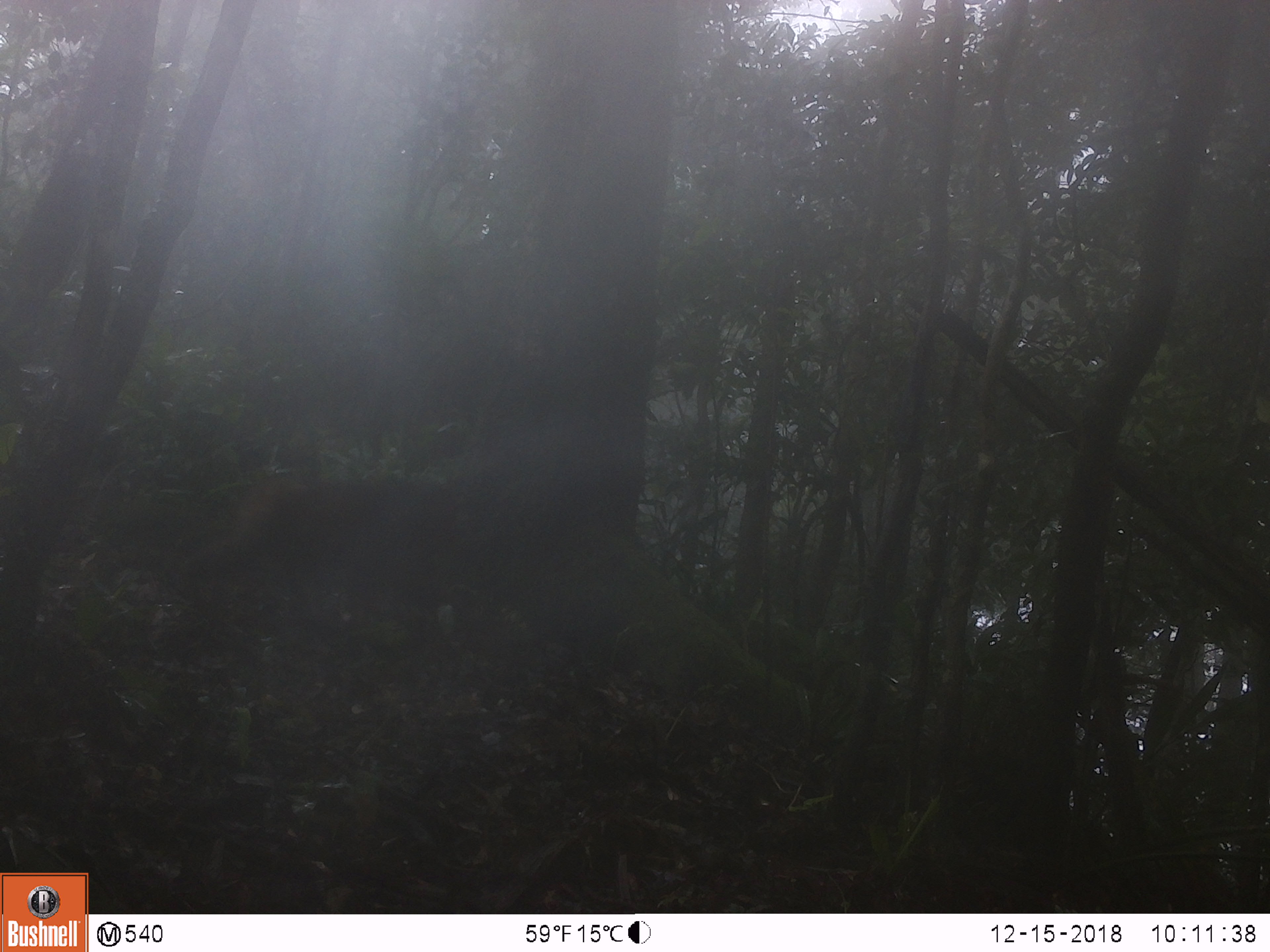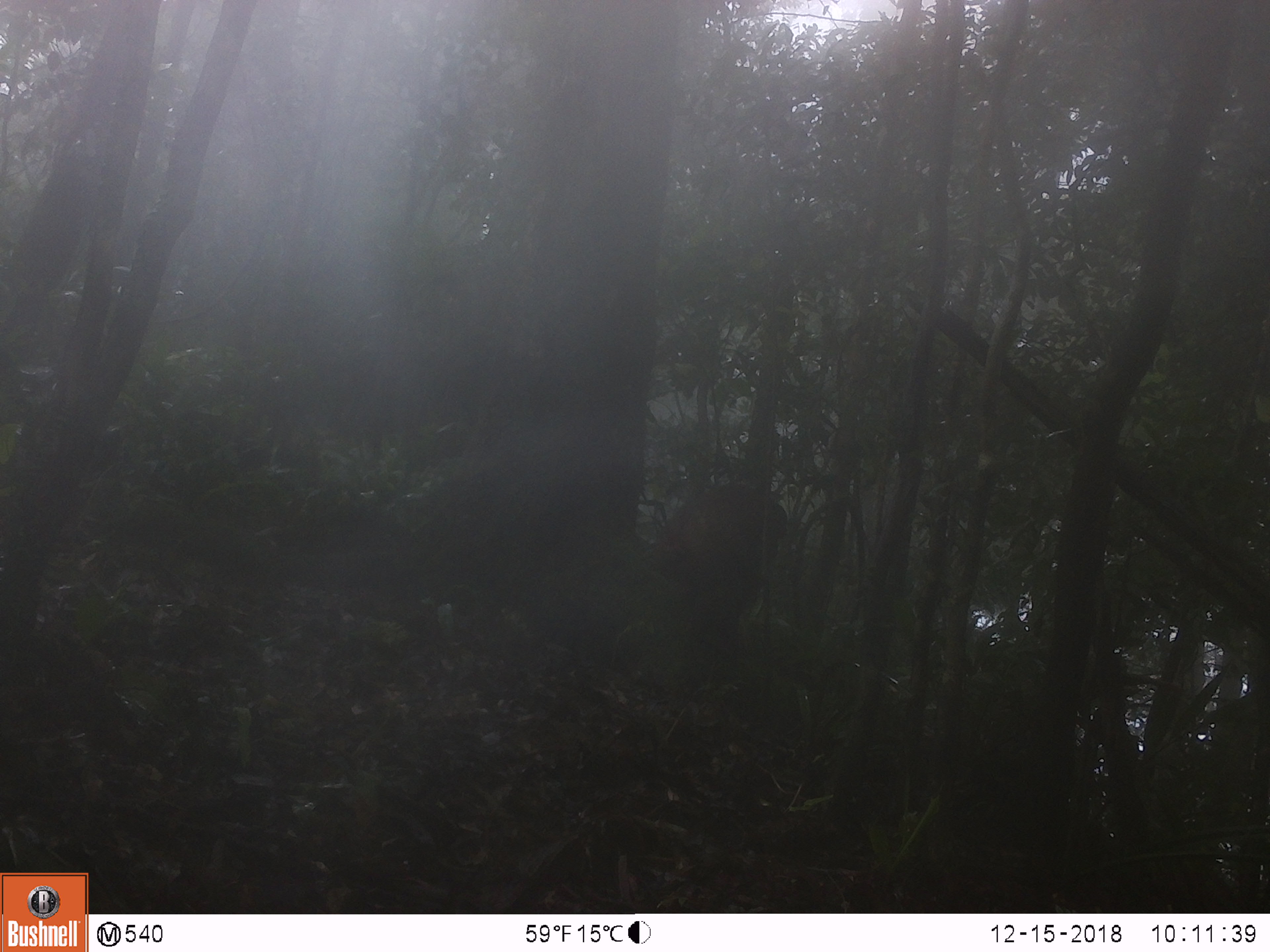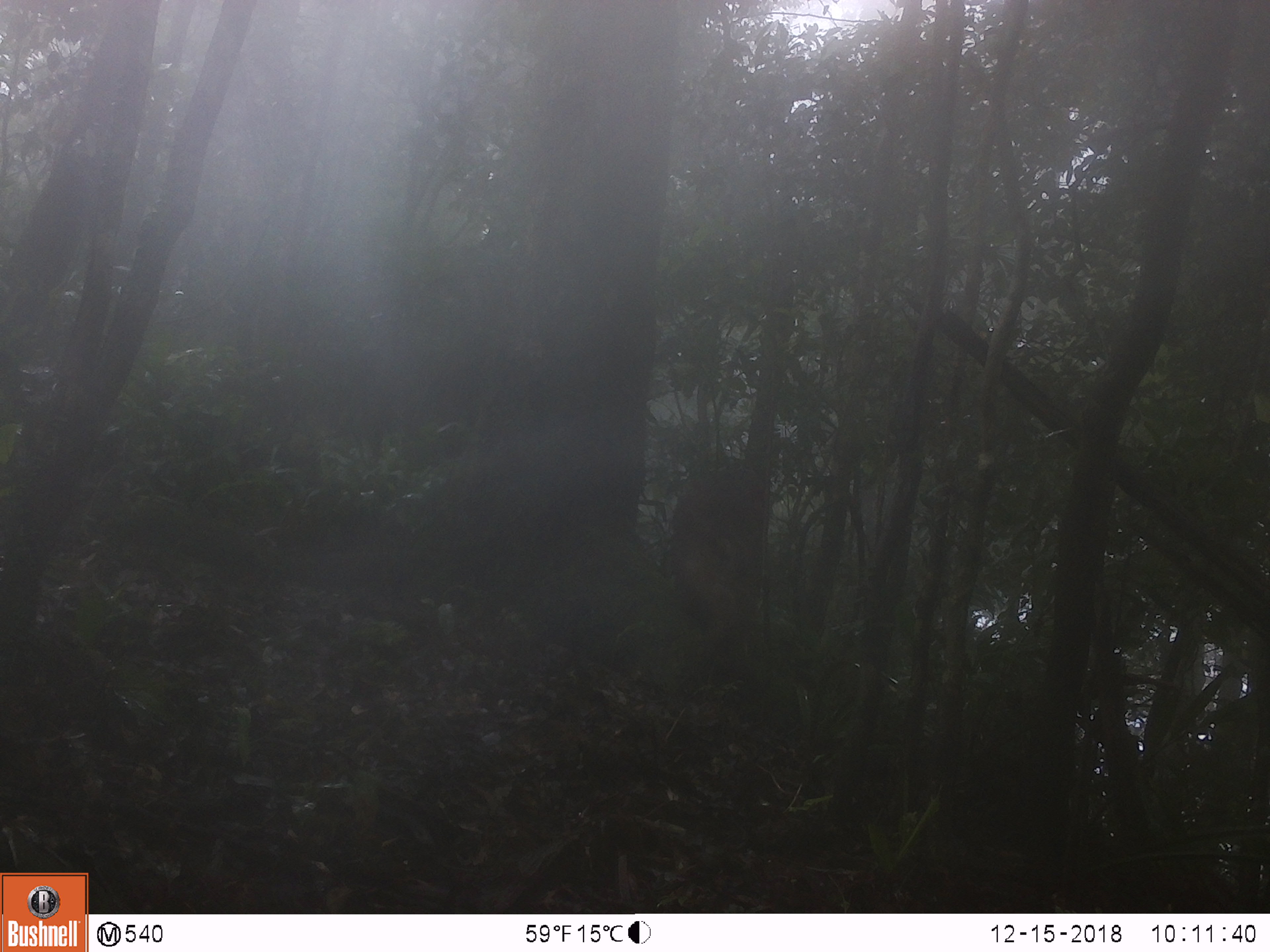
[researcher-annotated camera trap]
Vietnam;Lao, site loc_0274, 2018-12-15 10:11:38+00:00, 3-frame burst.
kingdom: Animalia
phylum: Chordata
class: Mammalia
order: Primates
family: Cercopithecidae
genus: Macaca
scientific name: Macaca arctoides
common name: stump-tailed macaque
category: stump tailed macaque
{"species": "stump tailed macaque (stump-tailed macaque) (Macaca arctoides)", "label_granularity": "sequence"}